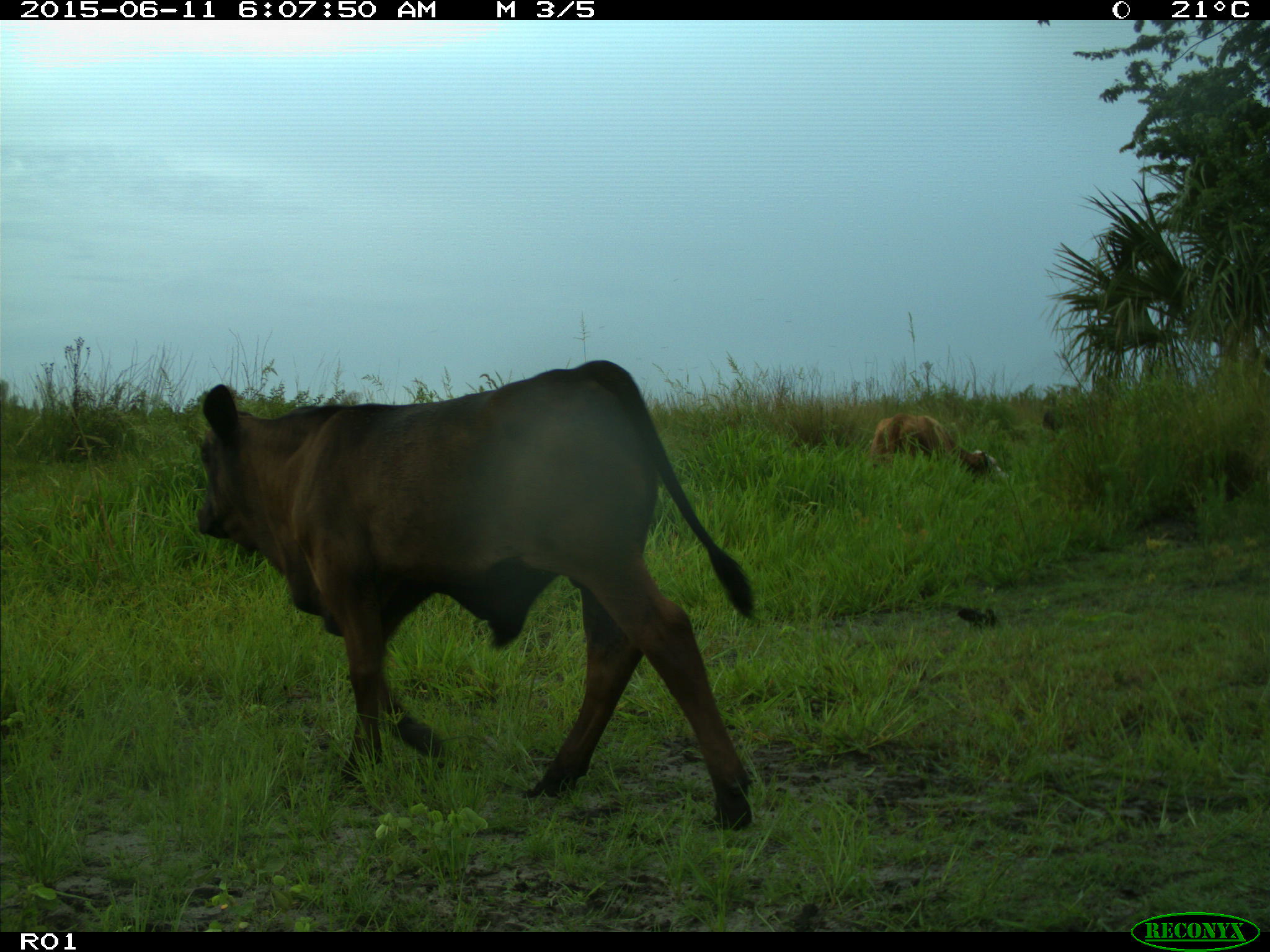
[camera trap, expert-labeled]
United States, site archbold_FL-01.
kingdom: Animalia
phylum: Chordata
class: Mammalia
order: Artiodactyla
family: Bovidae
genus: Bos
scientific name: Bos taurus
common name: domestic cow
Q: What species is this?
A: Bos taurus (domestic cow).